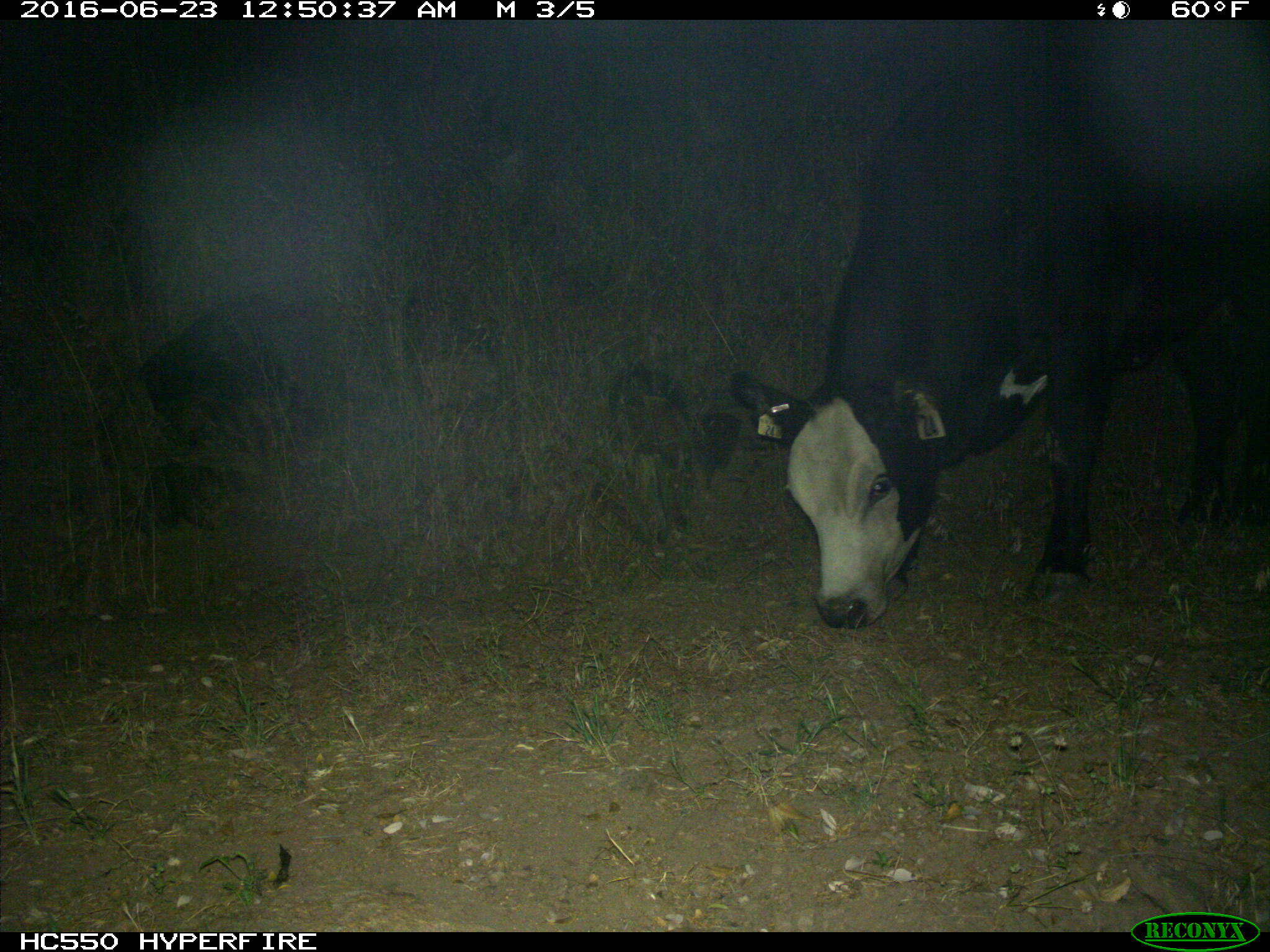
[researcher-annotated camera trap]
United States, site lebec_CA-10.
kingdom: Animalia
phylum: Chordata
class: Mammalia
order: Artiodactyla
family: Bovidae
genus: Bos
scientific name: Bos taurus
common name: domestic cow